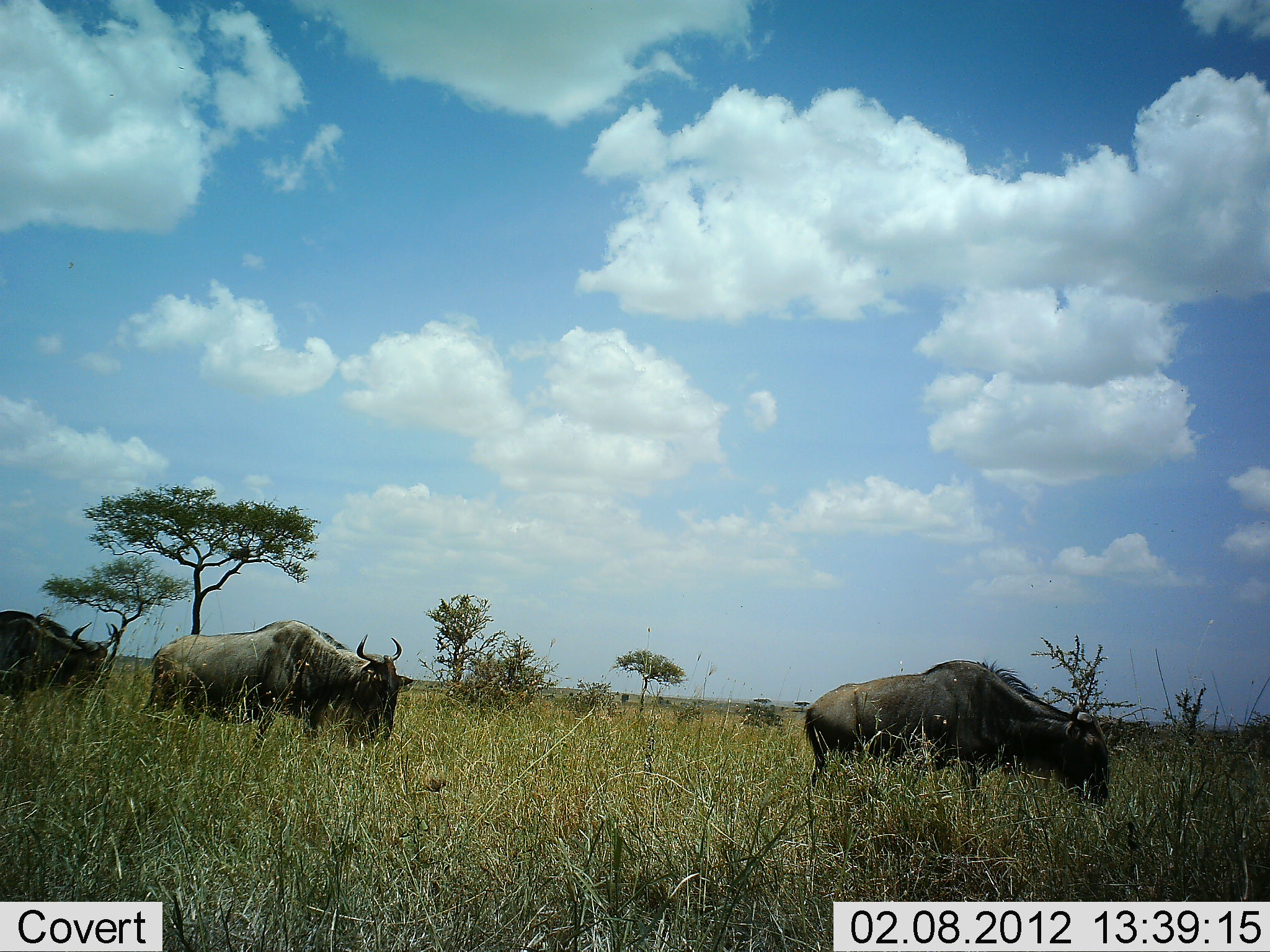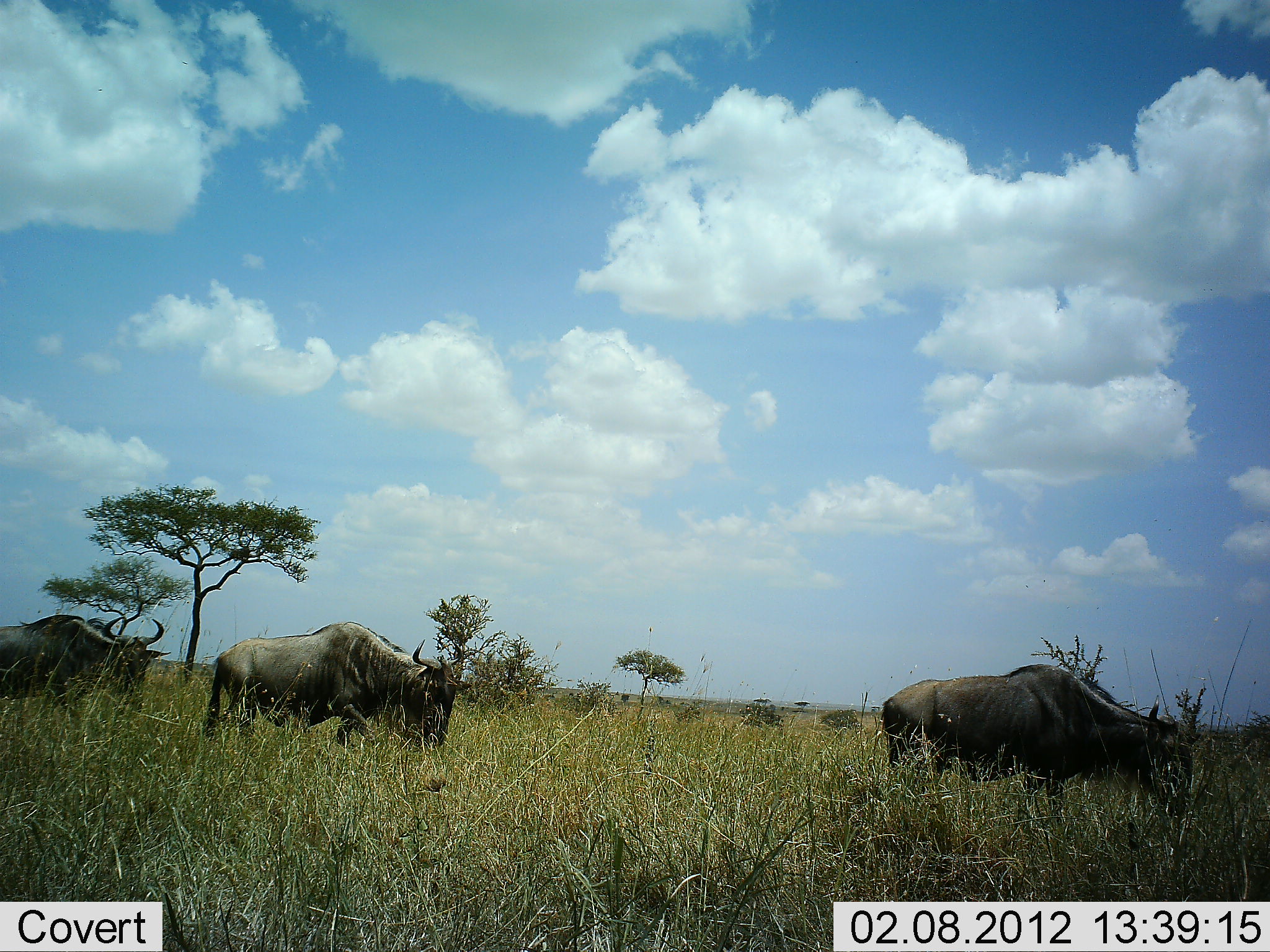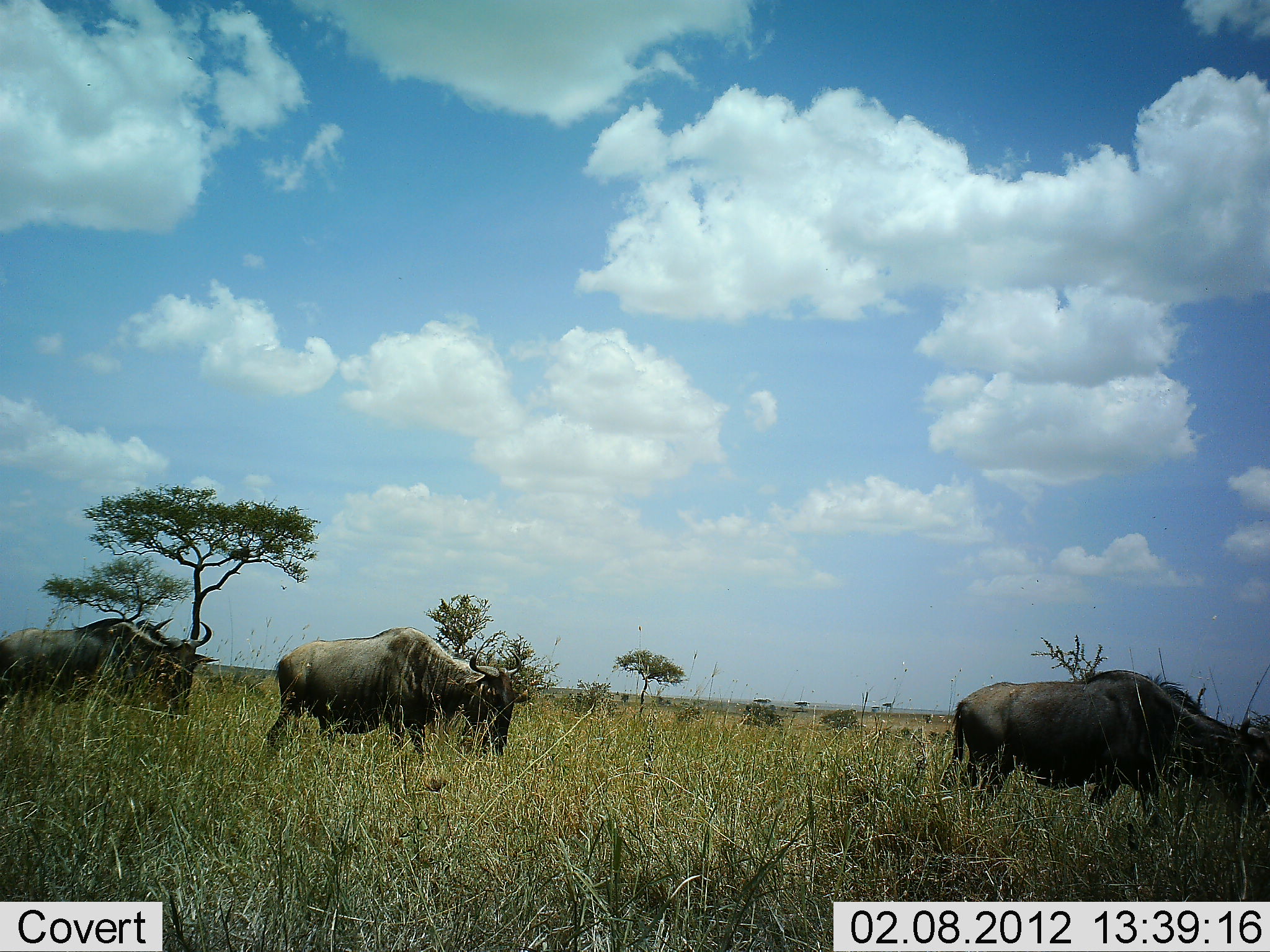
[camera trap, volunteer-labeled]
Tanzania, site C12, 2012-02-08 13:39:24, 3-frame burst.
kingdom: Animalia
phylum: Chordata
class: Mammalia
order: Artiodactyla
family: Bovidae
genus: Connochaetes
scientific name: Connochaetes taurinus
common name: blue wildebeest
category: wildebeest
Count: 3.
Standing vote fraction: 6%.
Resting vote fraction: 0%.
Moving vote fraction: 100%.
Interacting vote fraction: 0%.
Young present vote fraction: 0%.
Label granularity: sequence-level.